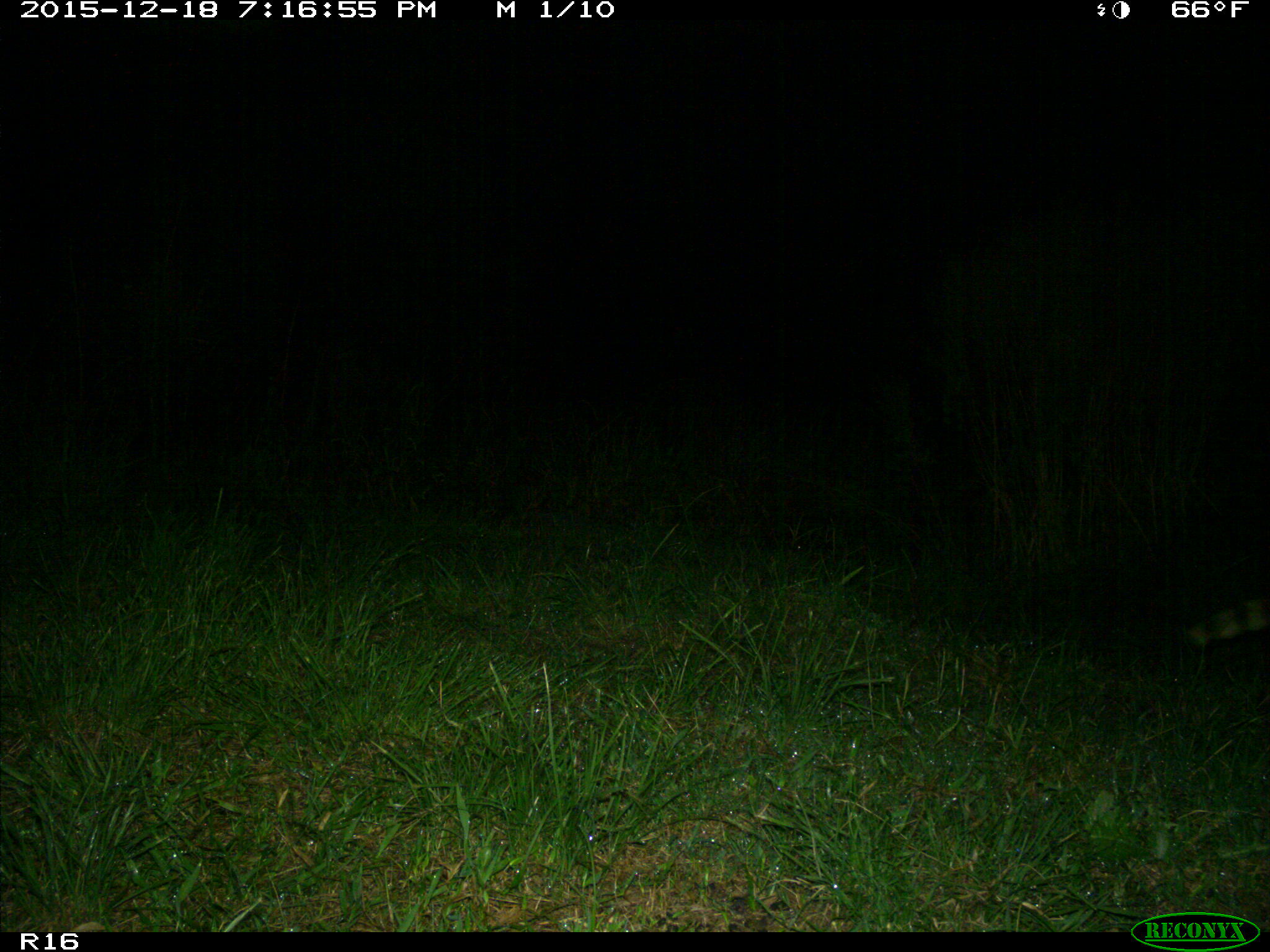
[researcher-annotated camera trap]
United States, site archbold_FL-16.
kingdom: Animalia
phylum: Chordata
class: Mammalia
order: Carnivora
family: Procyonidae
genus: Procyon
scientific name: Procyon lotor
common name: common raccoon